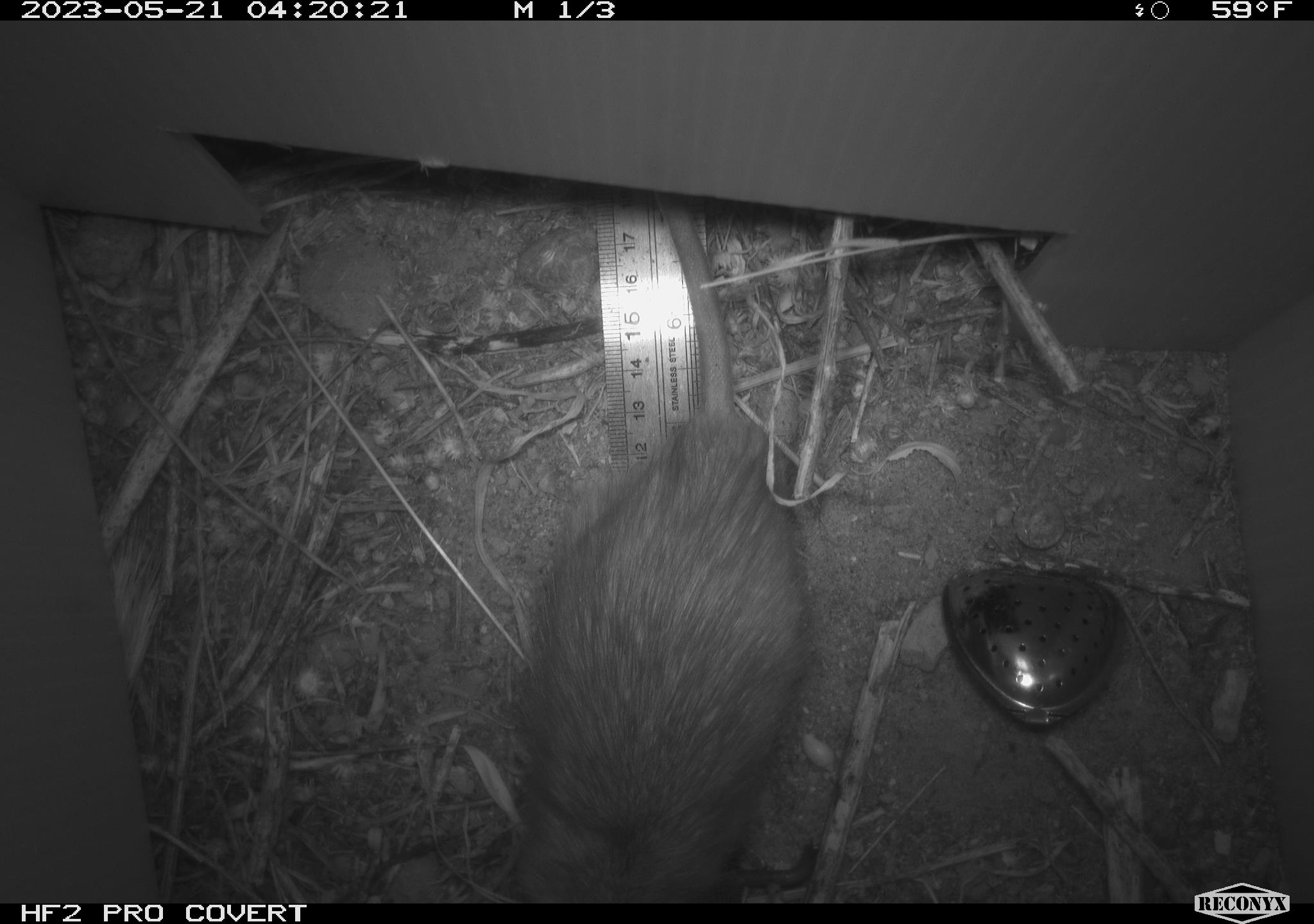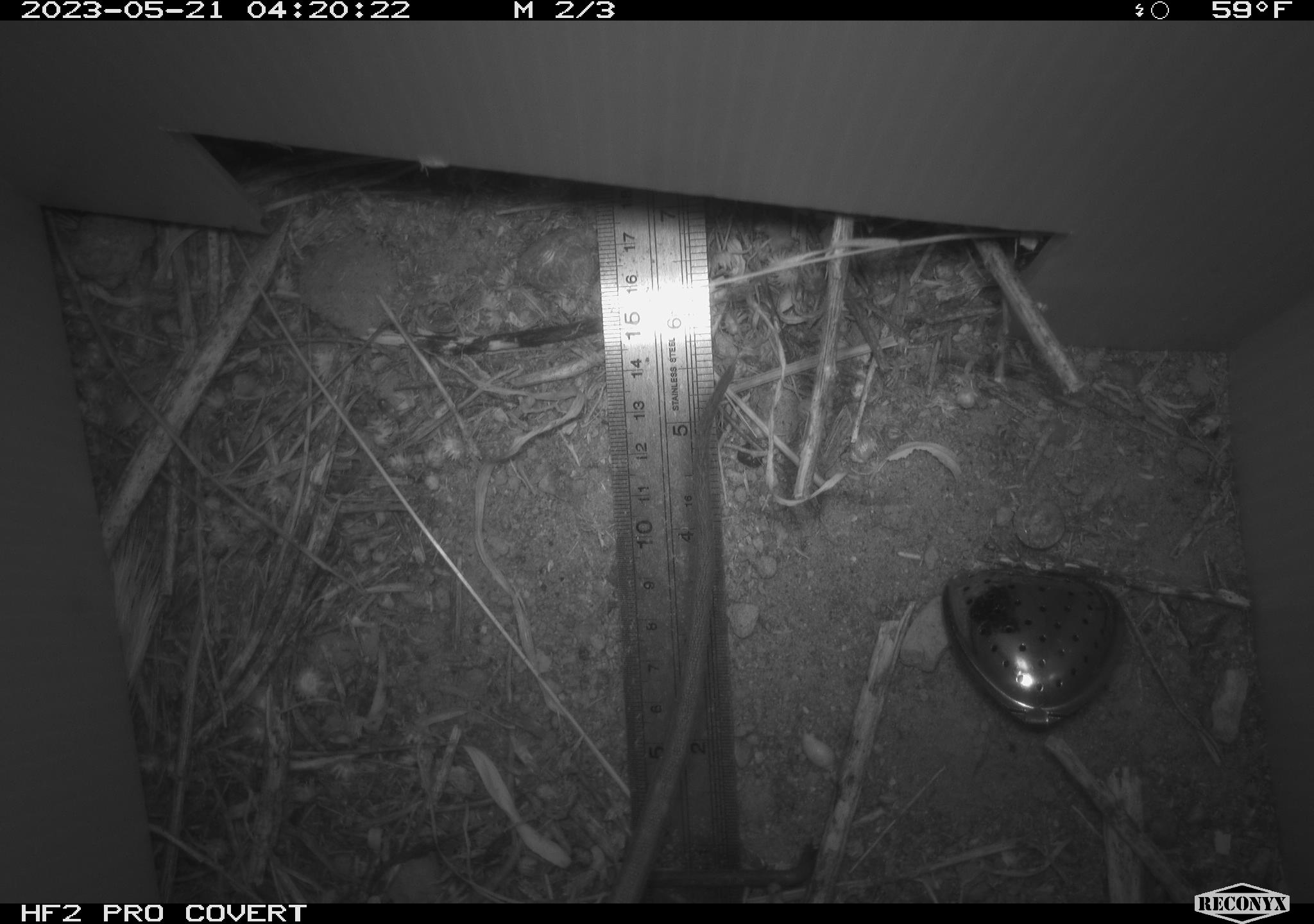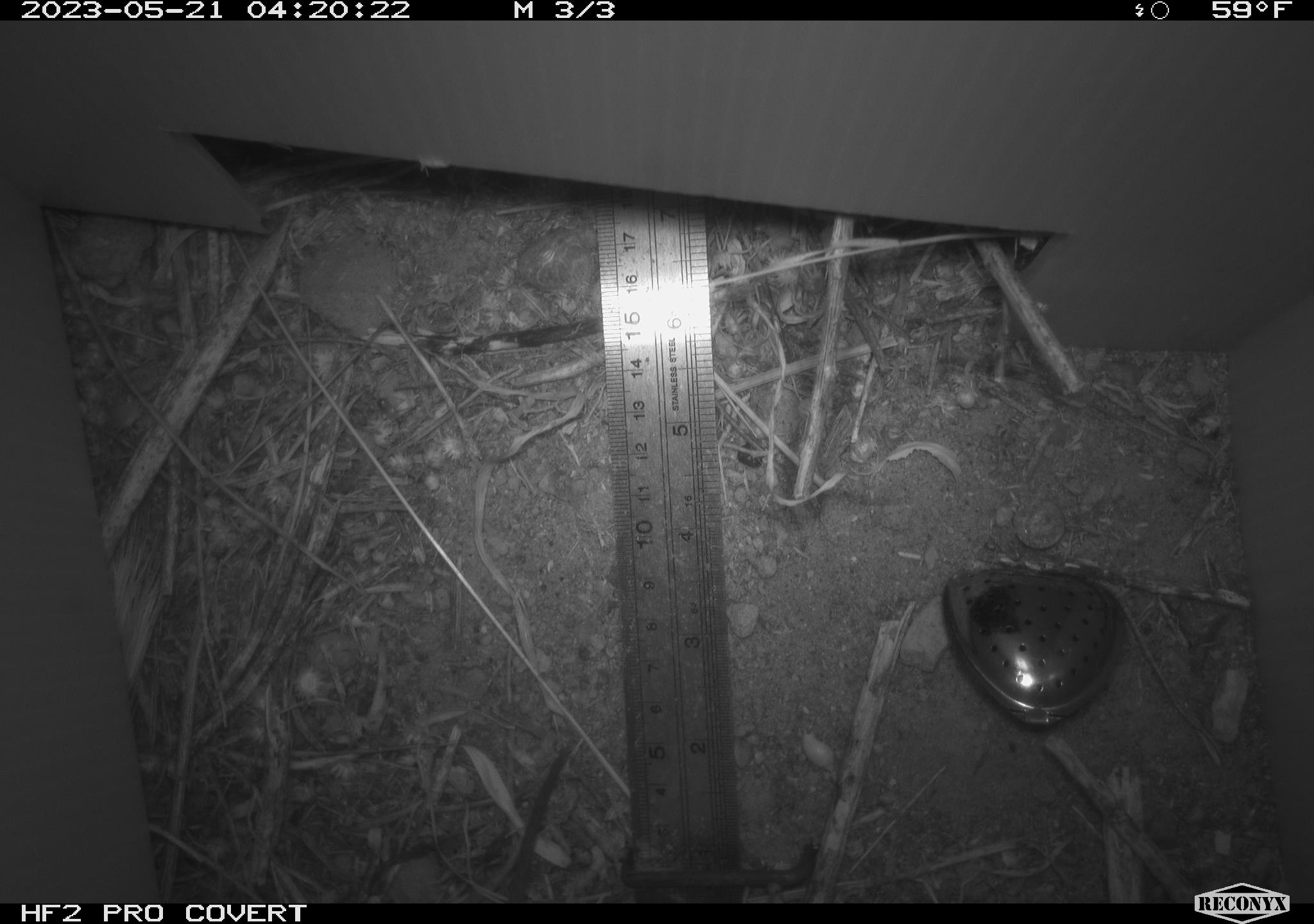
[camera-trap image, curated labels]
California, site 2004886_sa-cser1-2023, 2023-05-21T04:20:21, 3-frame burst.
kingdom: Animalia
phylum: Chordata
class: Mammalia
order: Rodentia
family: Muridae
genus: Rattus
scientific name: Rattus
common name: rat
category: rattus species